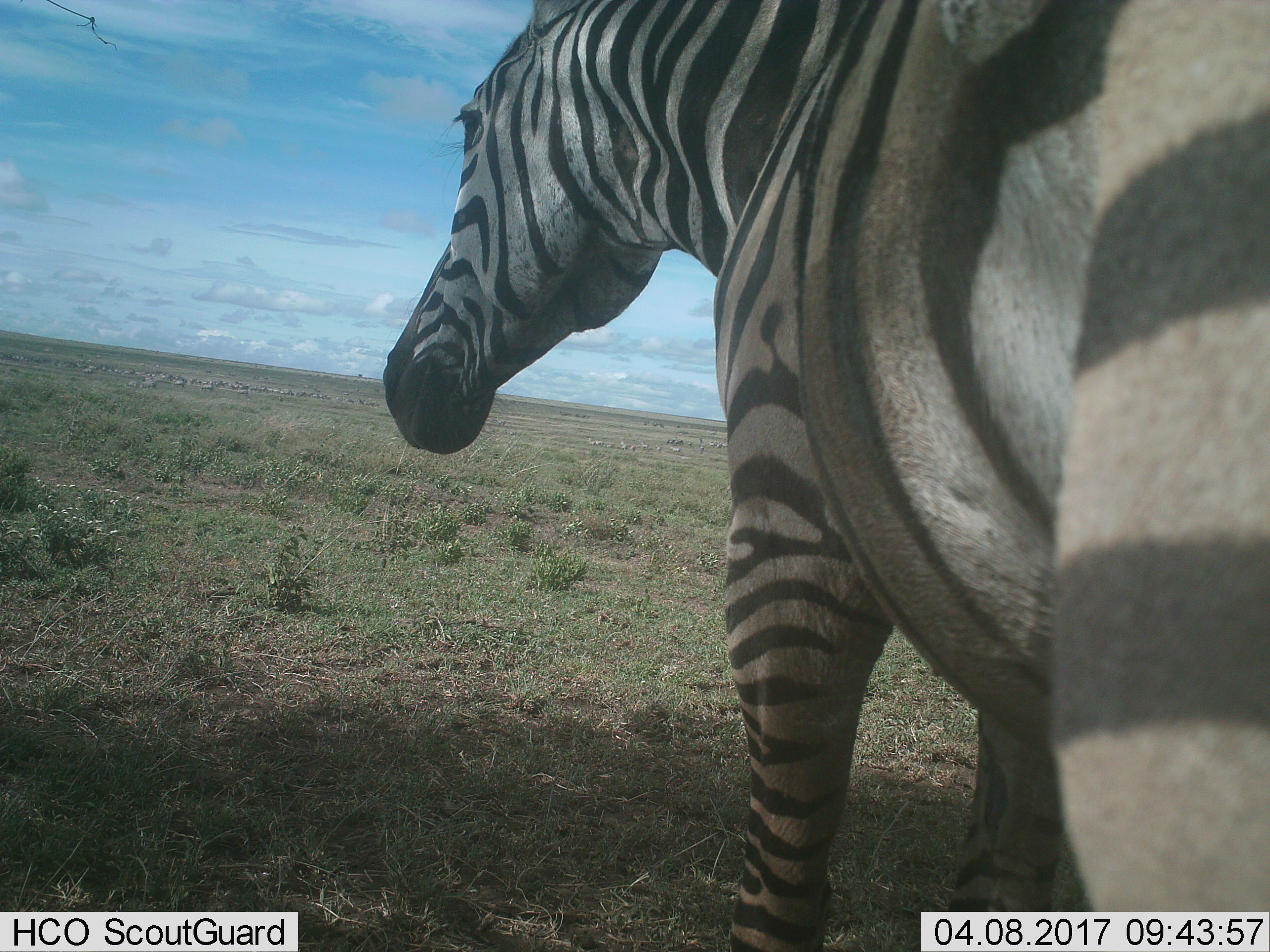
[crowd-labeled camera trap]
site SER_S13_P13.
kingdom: Animalia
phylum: Chordata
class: Mammalia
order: Perissodactyla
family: Equidae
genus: Equus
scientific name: Equus quagga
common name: plains zebra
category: zebraplains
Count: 1.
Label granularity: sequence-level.